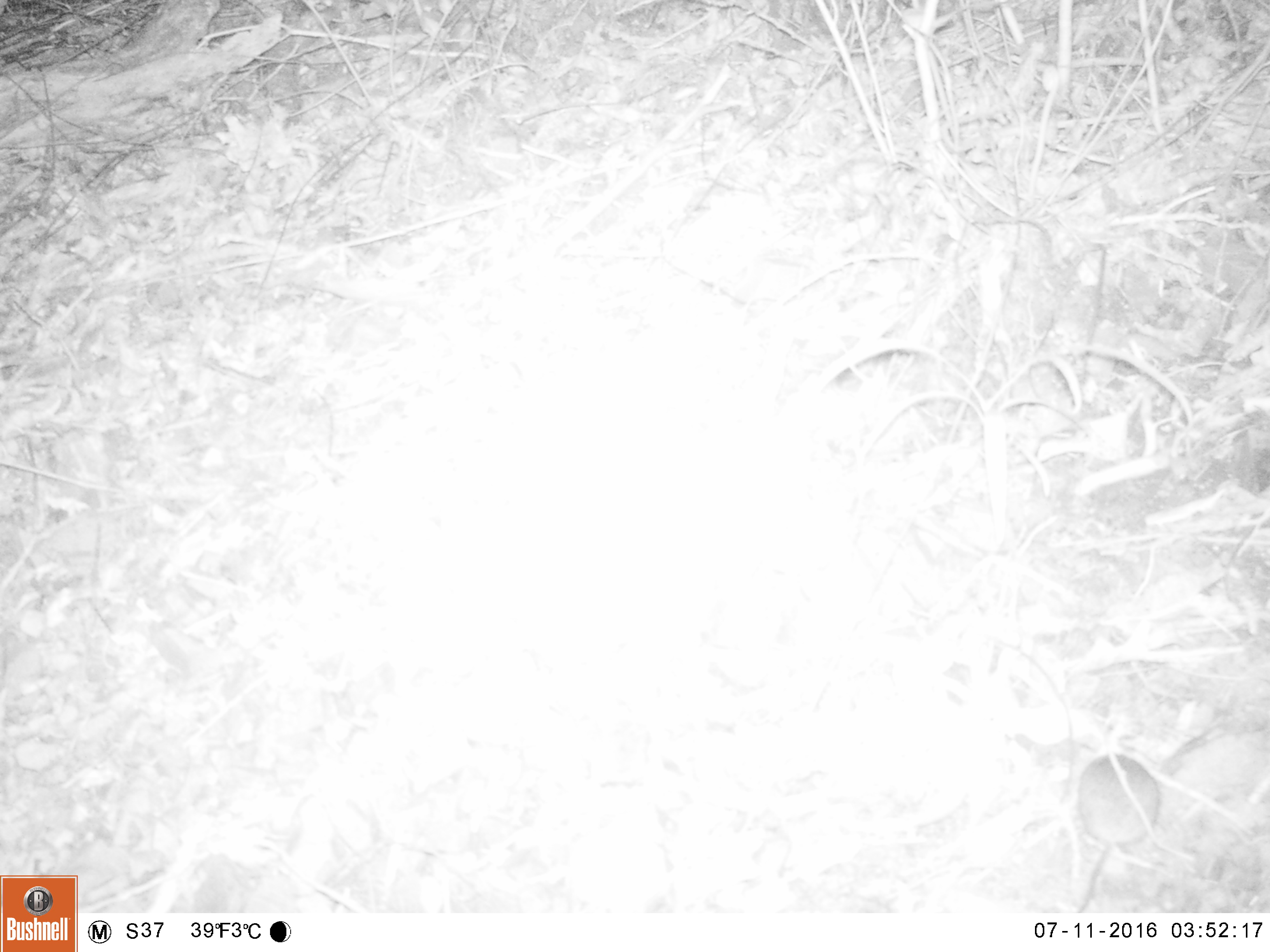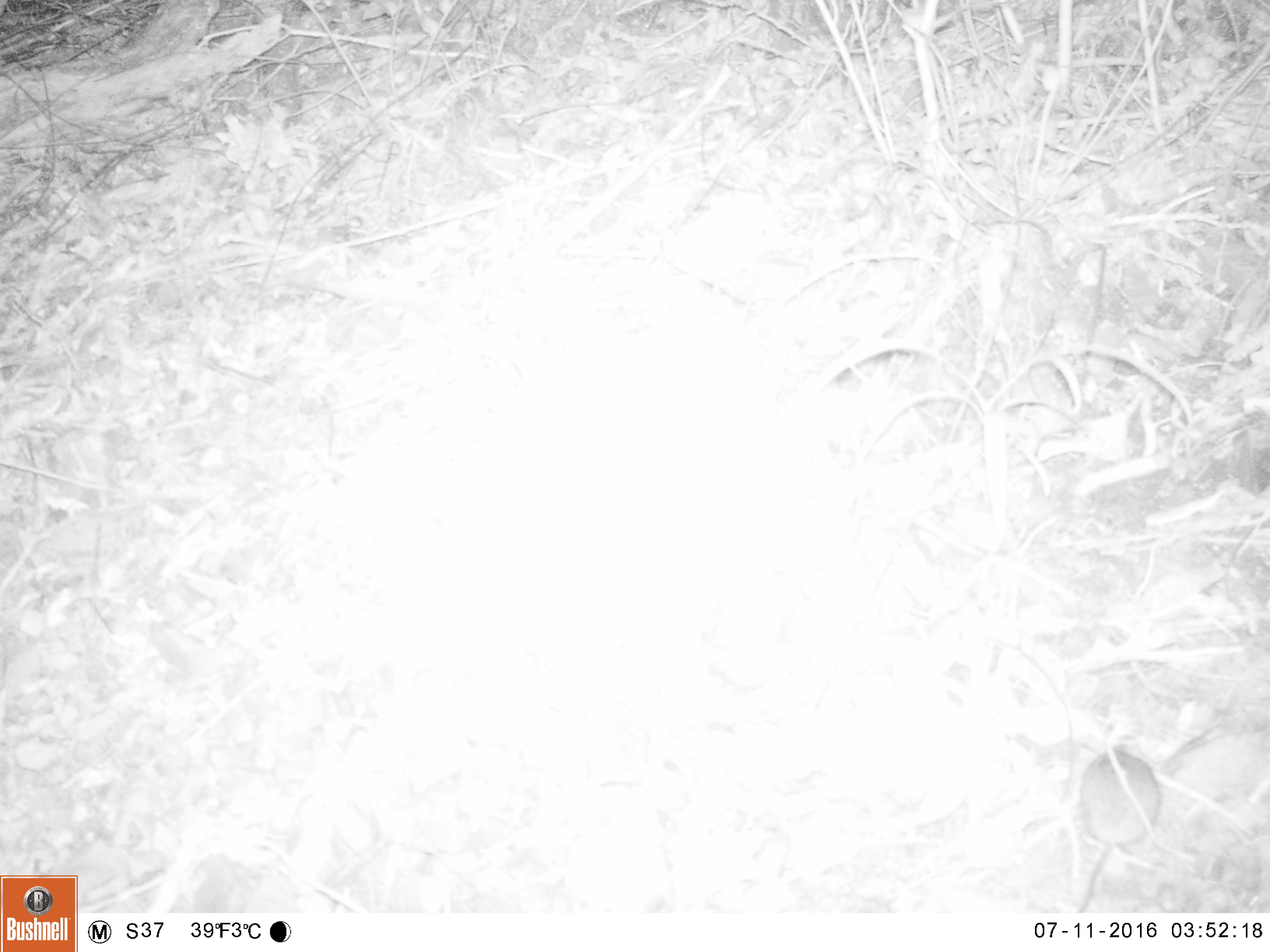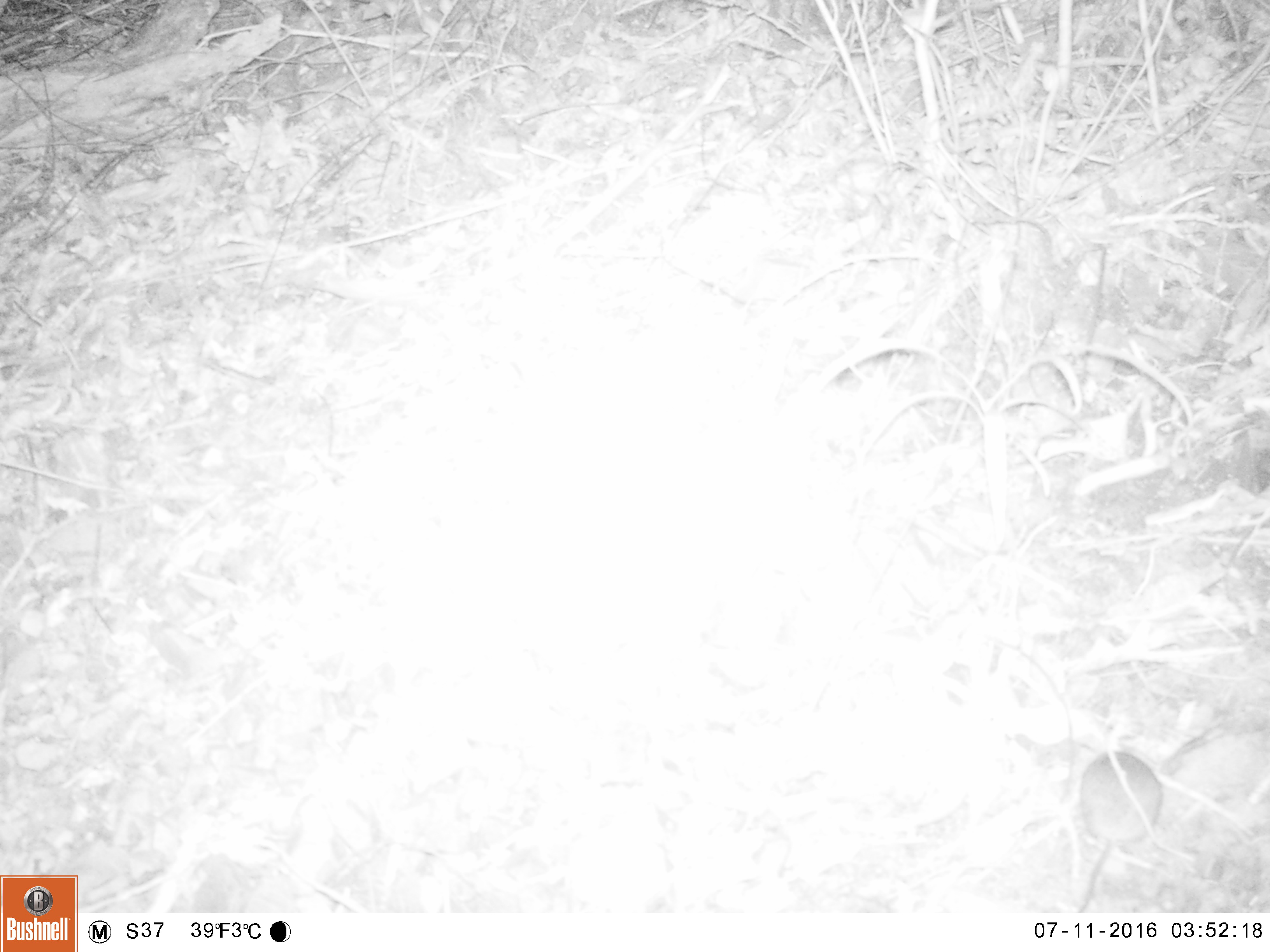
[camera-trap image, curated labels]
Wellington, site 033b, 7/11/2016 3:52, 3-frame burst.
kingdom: Animalia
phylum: Chordata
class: Mammalia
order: Rodentia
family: Muridae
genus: Rattus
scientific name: Rattus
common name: rat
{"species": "rat (Rattus)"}